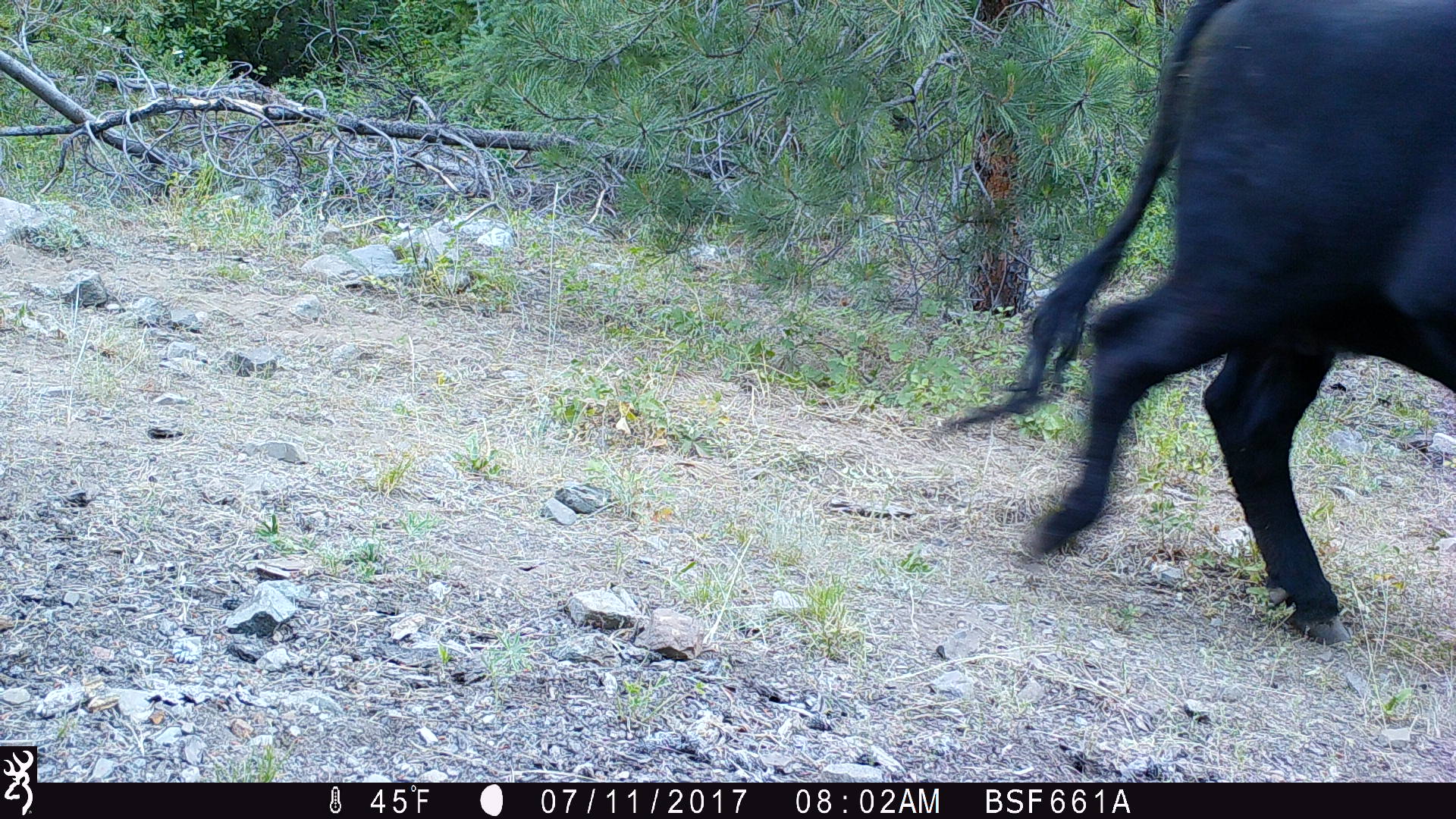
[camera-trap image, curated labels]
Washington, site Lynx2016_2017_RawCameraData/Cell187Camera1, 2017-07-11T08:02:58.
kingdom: Animalia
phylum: Chordata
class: Mammalia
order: Artiodactyla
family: Bovidae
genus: Bos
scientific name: Bos taurus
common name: domestic cattle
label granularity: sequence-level